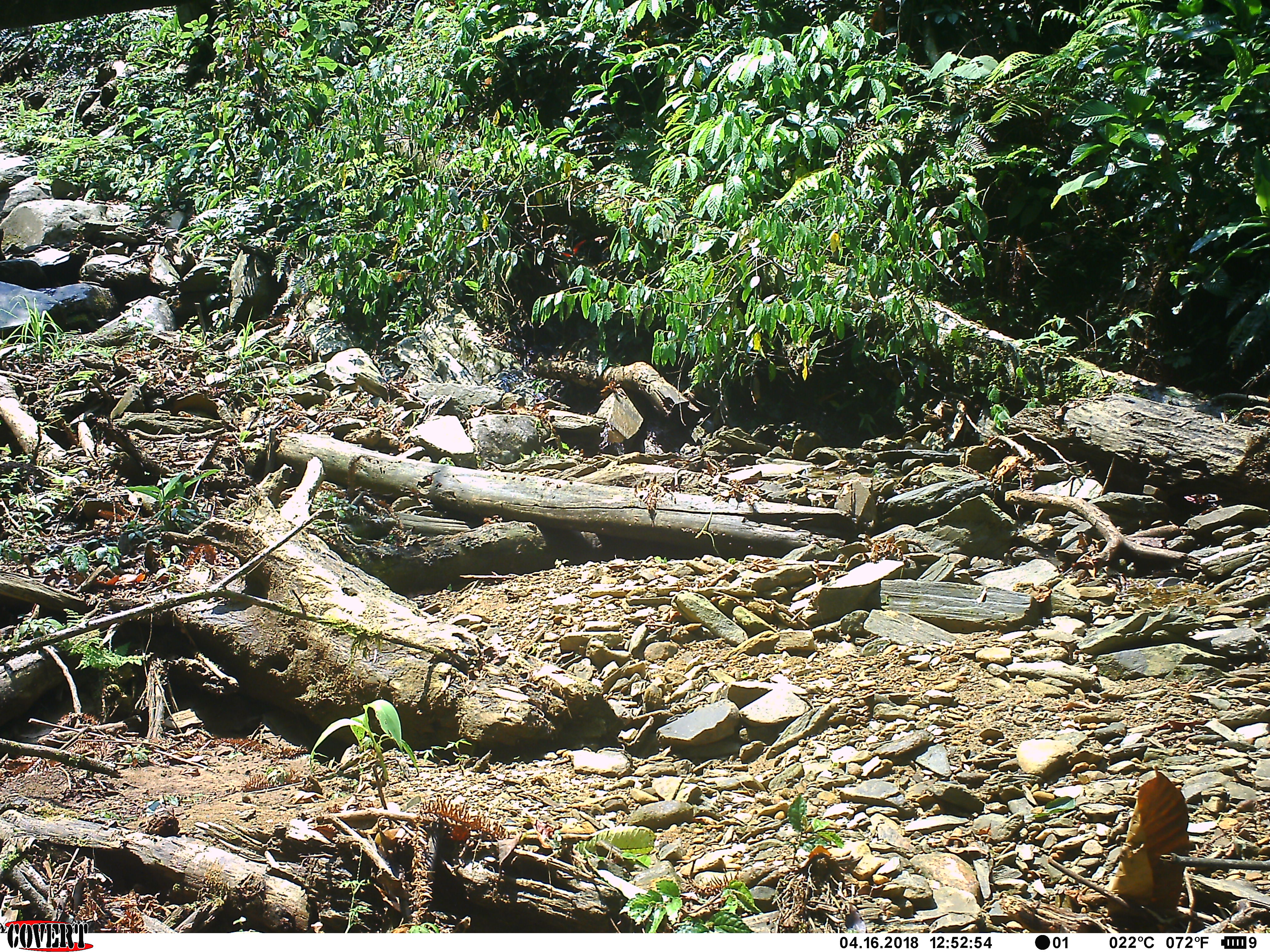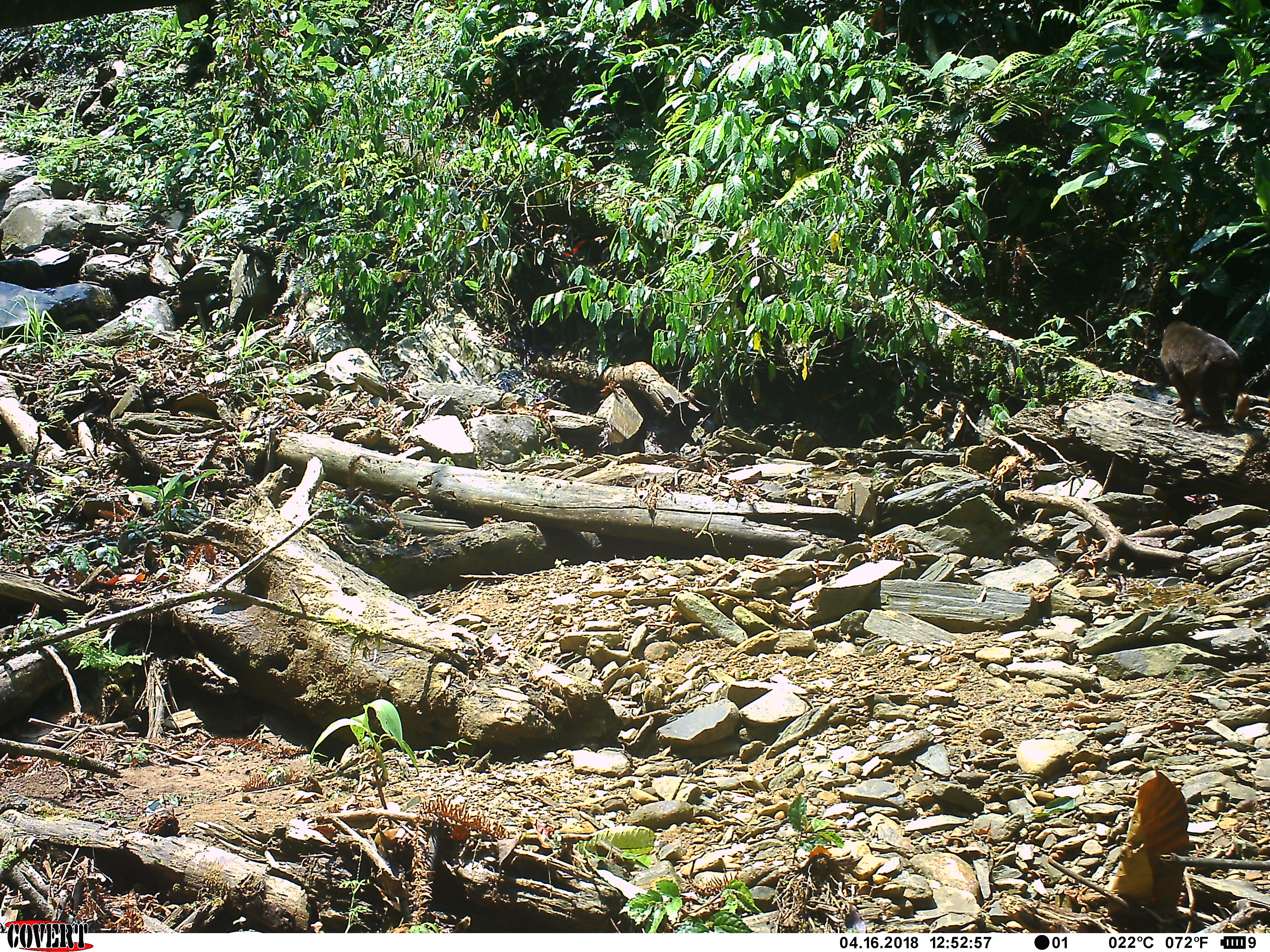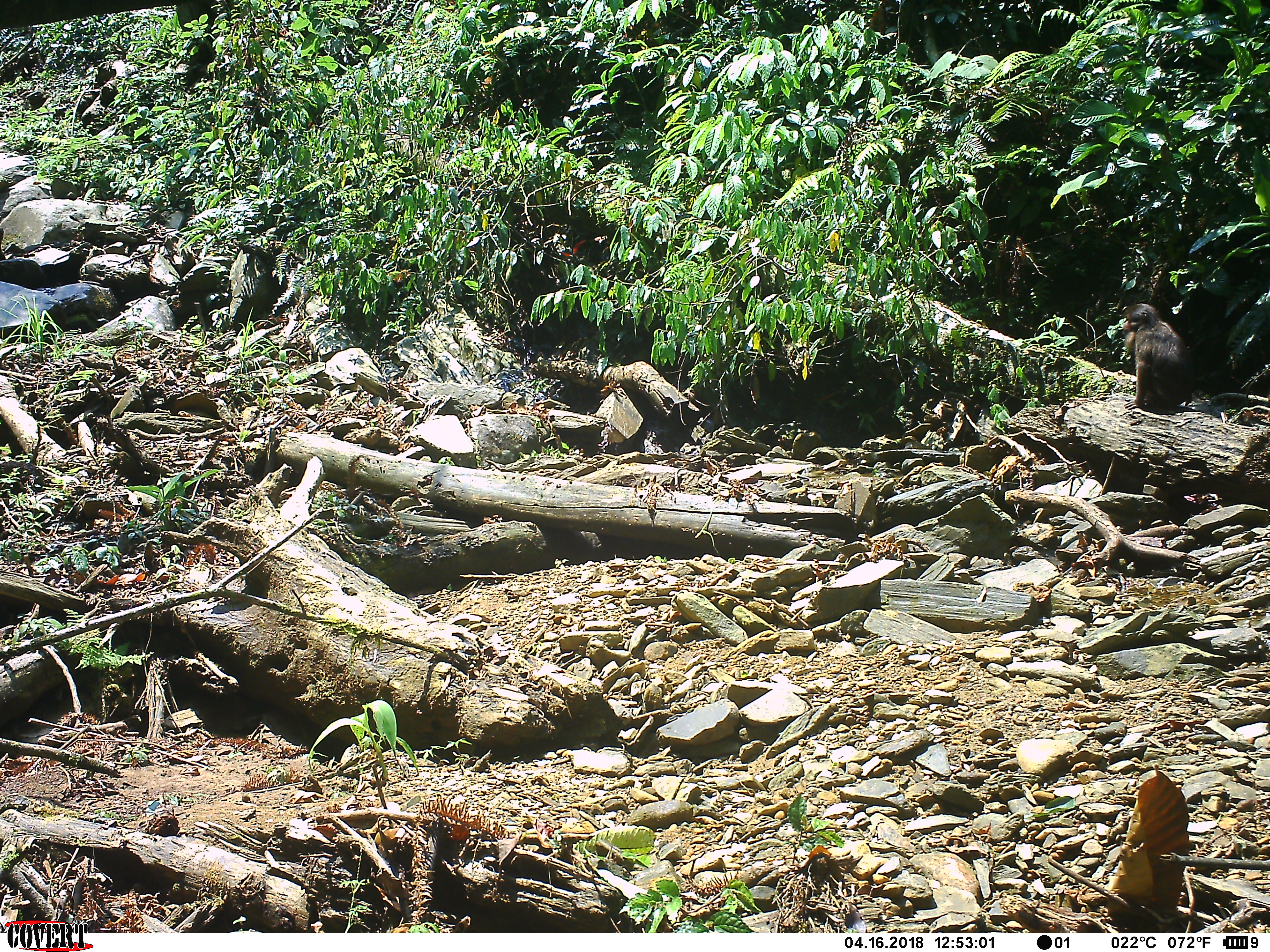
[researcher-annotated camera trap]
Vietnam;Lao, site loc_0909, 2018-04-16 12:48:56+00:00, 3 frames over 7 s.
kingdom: Animalia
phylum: Chordata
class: Mammalia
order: Primates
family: Cercopithecidae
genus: Macaca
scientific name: Macaca arctoides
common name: stump-tailed macaque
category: stump tailed macaque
Stump tailed macaque (stump-tailed macaque) (Macaca arctoides). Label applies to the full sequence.